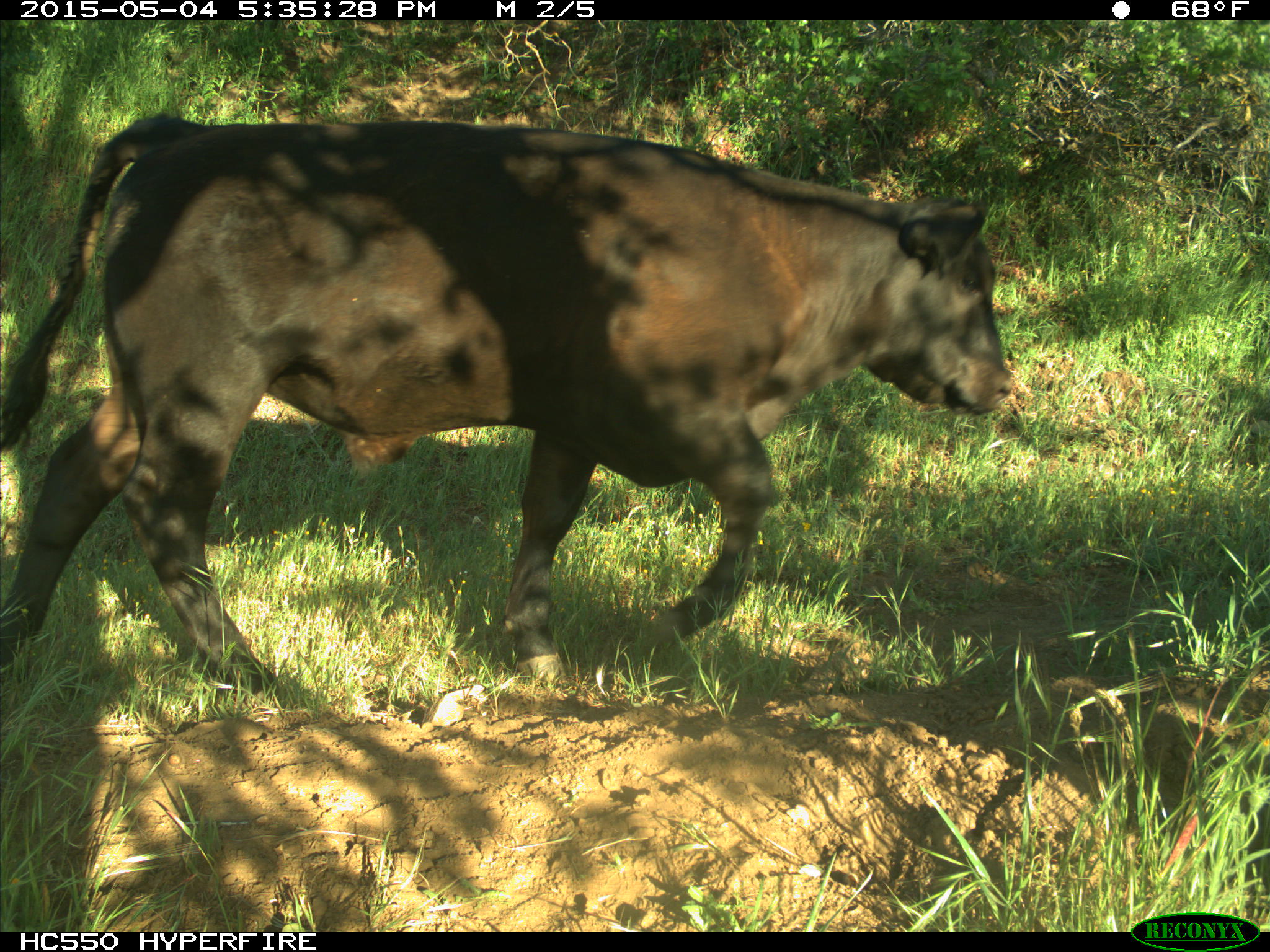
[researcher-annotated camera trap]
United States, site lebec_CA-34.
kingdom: Animalia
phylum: Chordata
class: Mammalia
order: Artiodactyla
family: Bovidae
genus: Bos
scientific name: Bos taurus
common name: domestic cow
Bos taurus (domestic cow).